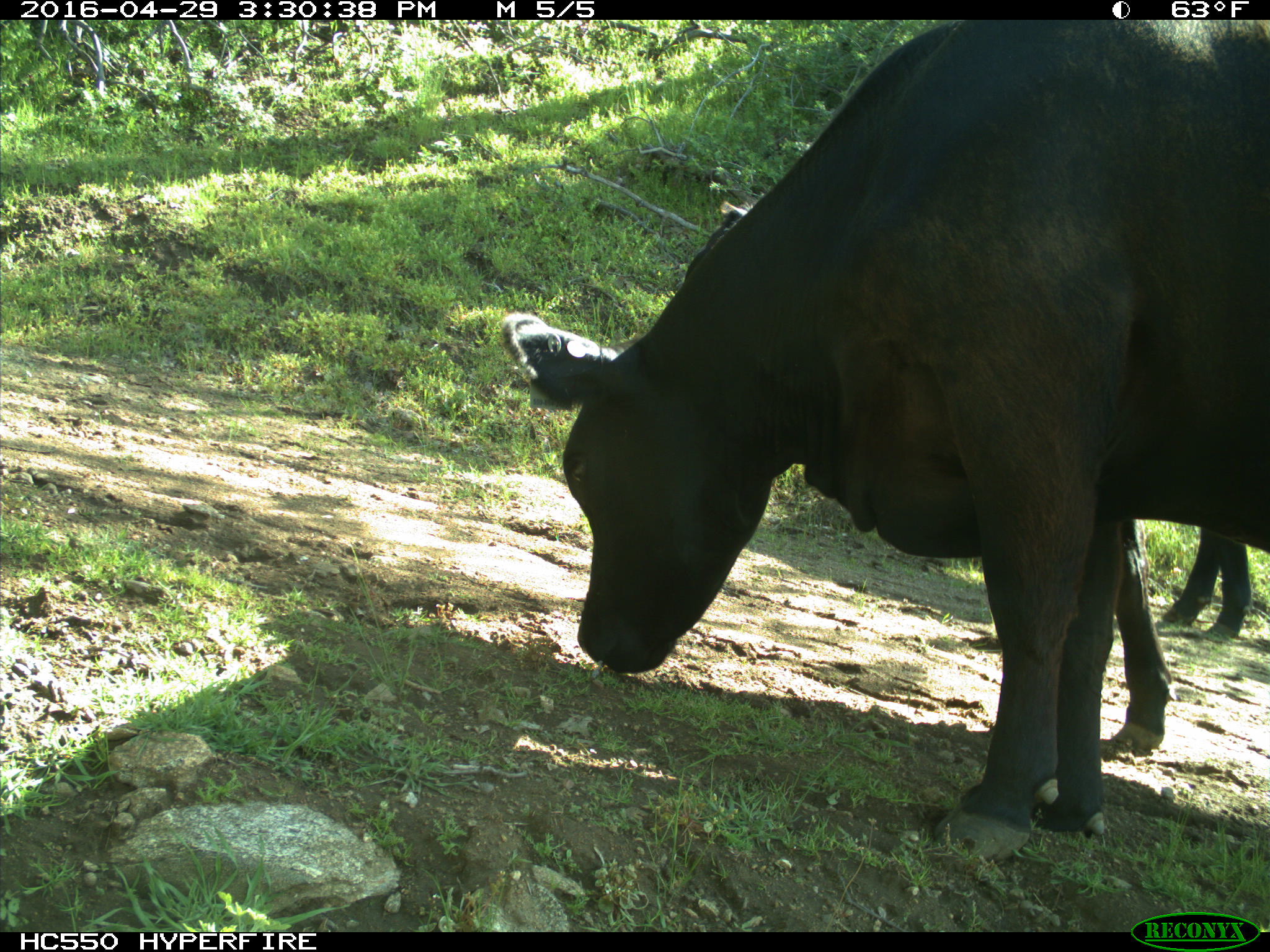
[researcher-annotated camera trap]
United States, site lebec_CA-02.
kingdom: Animalia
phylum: Chordata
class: Mammalia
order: Artiodactyla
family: Bovidae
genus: Bos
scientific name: Bos taurus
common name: domestic cow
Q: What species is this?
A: Bos taurus (domestic cow).